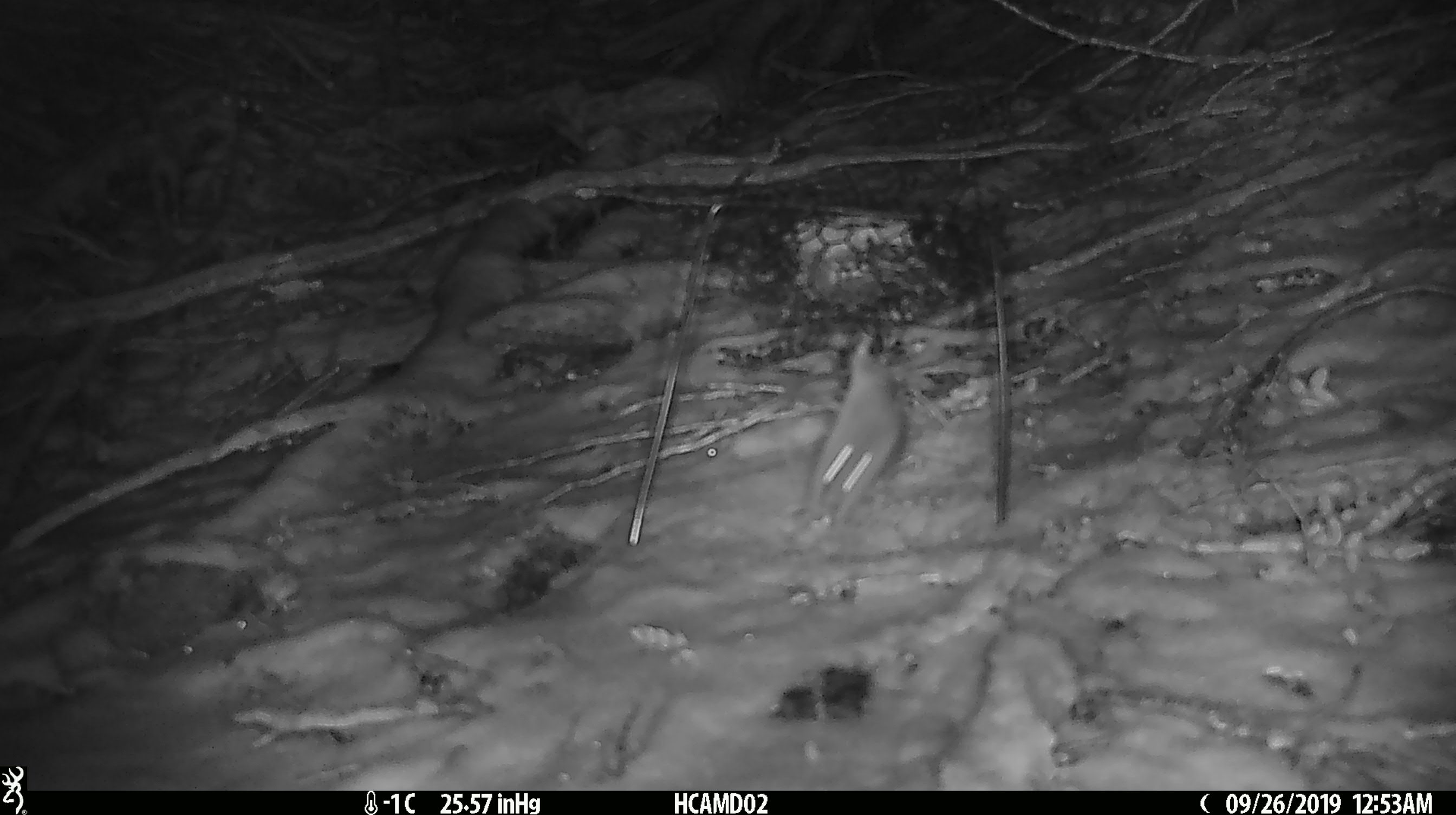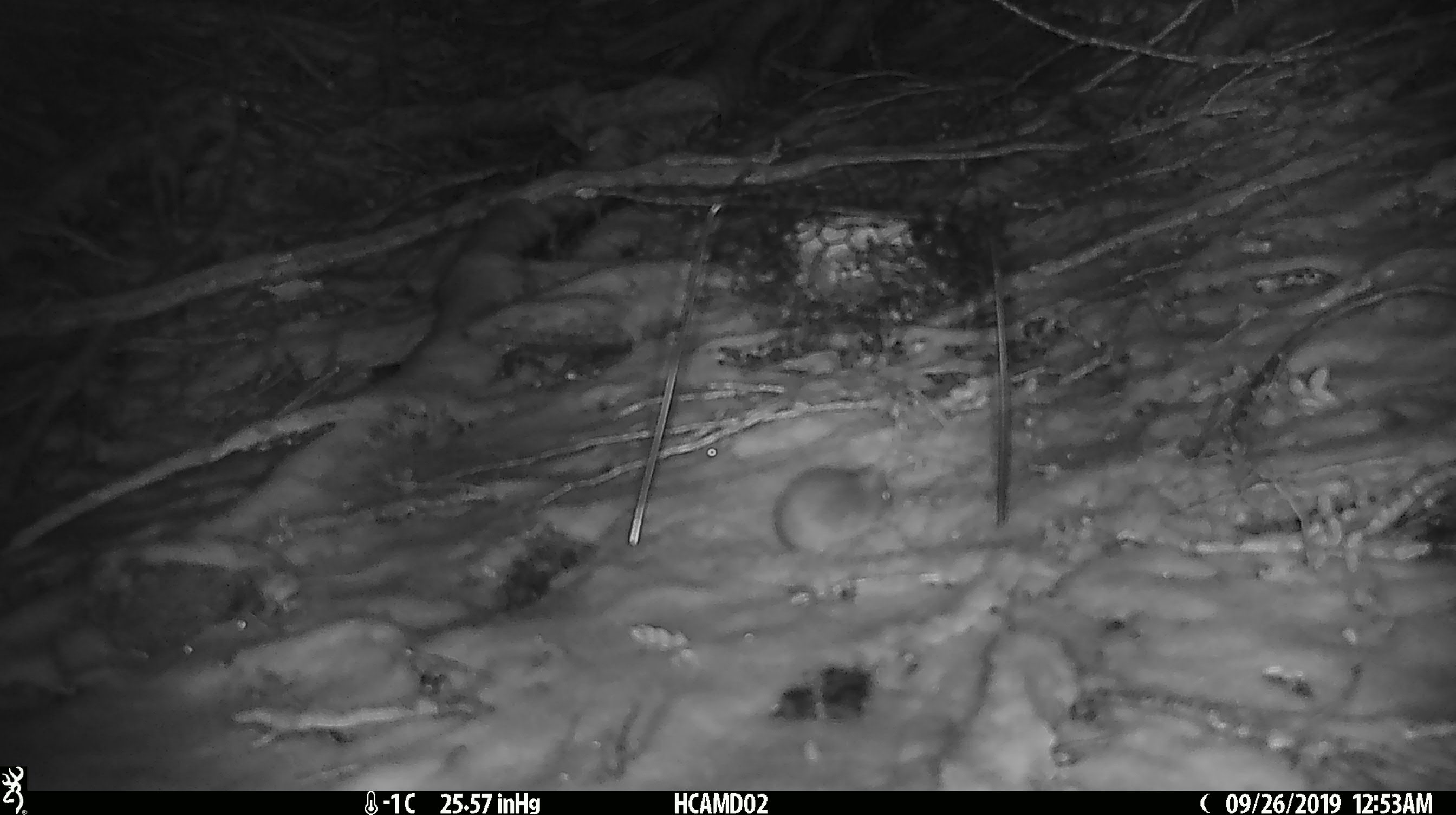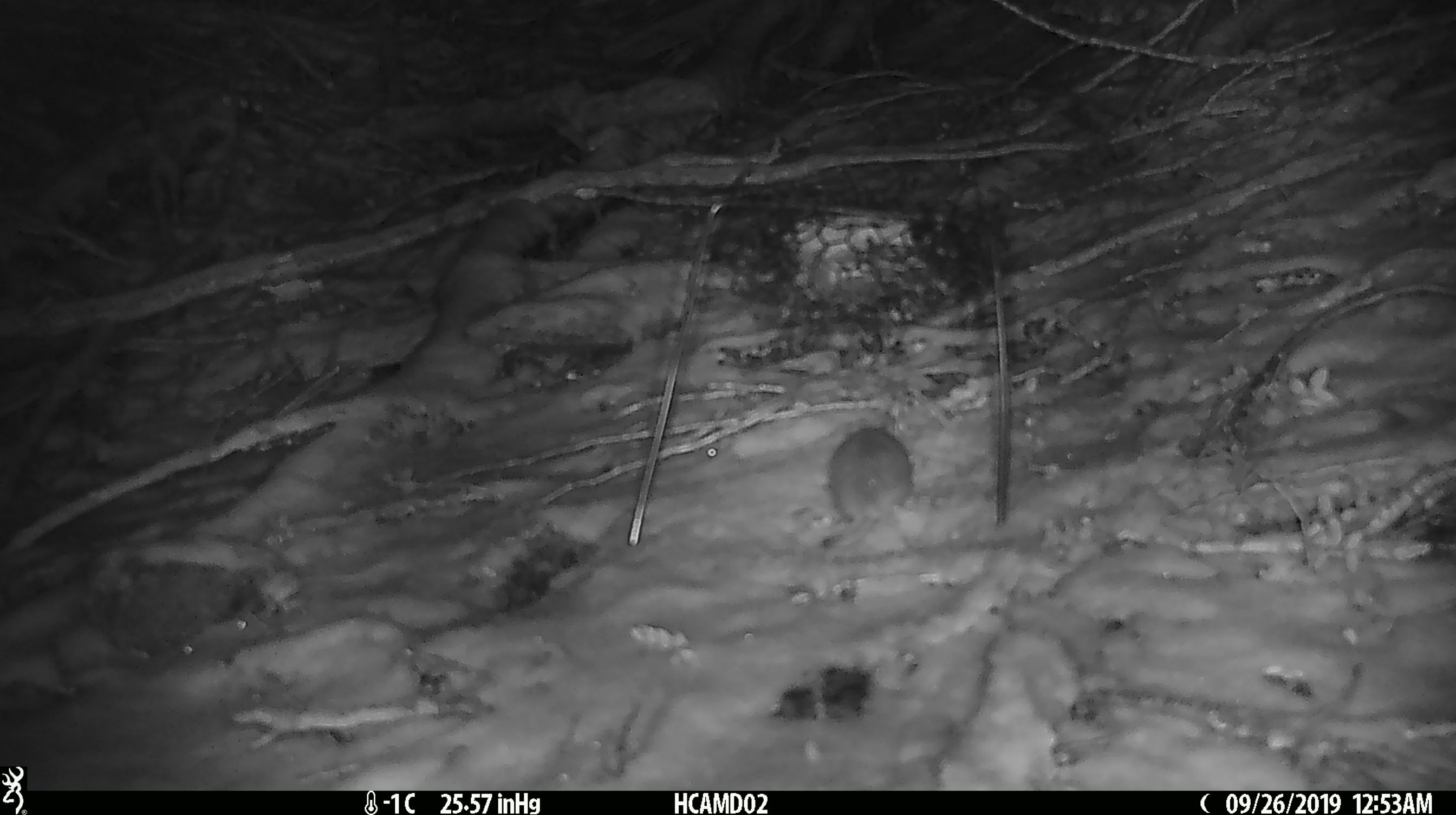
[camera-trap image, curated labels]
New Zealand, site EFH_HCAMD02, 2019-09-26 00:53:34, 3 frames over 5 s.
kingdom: Animalia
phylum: Chordata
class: Mammalia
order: Rodentia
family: Muridae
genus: Mus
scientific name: Mus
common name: mouse